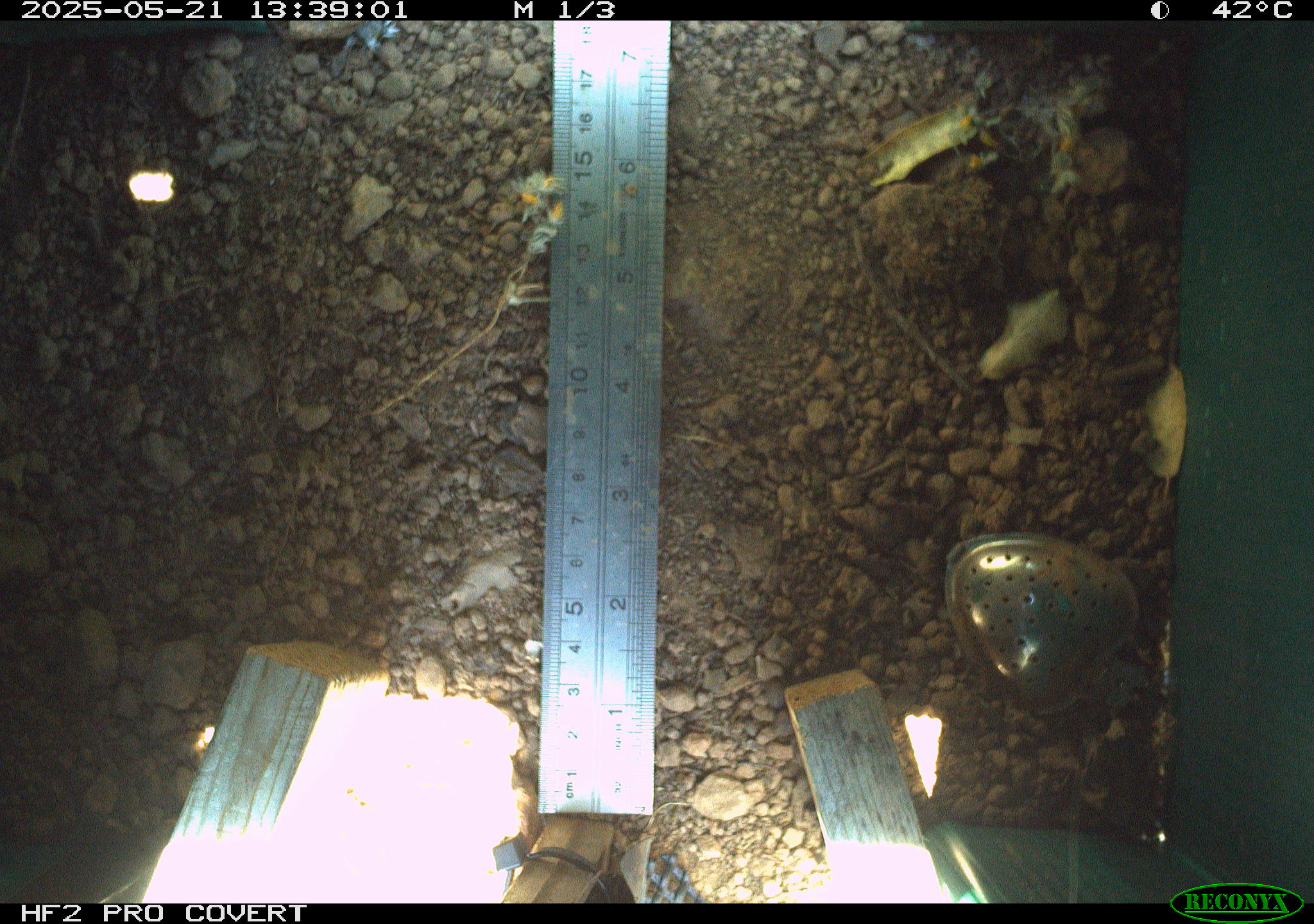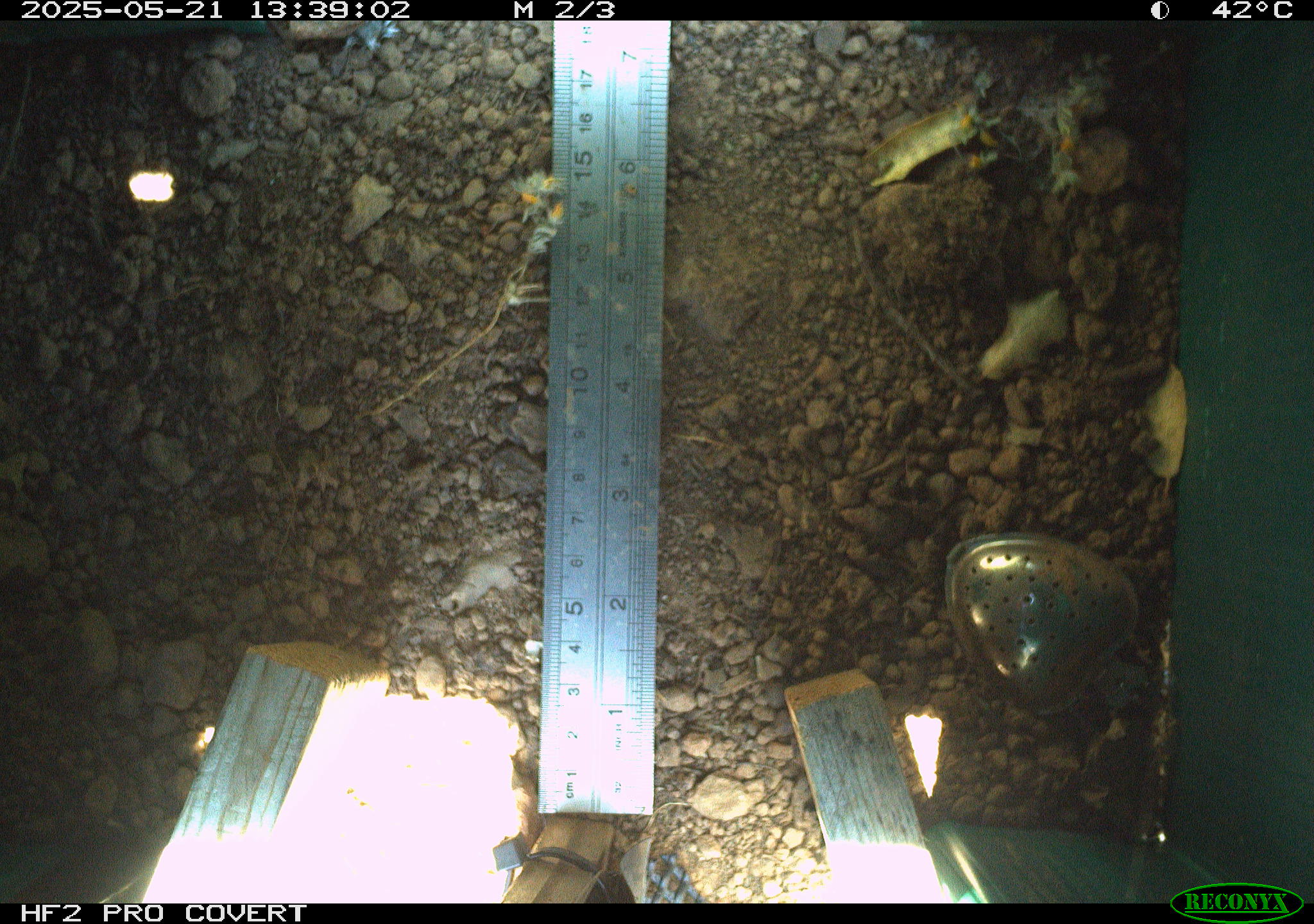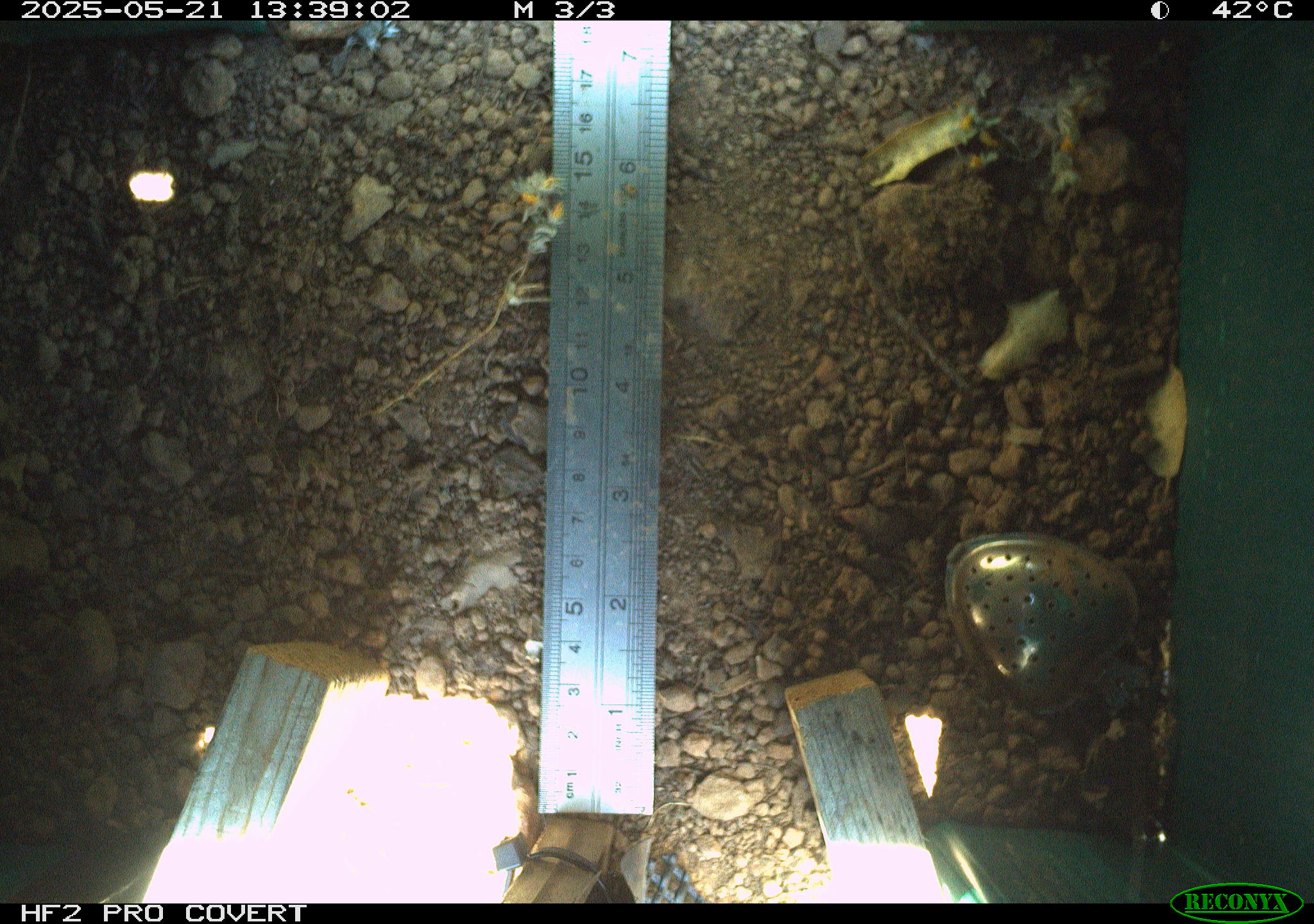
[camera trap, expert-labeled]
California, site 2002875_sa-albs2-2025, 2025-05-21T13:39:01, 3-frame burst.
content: unidentified animal